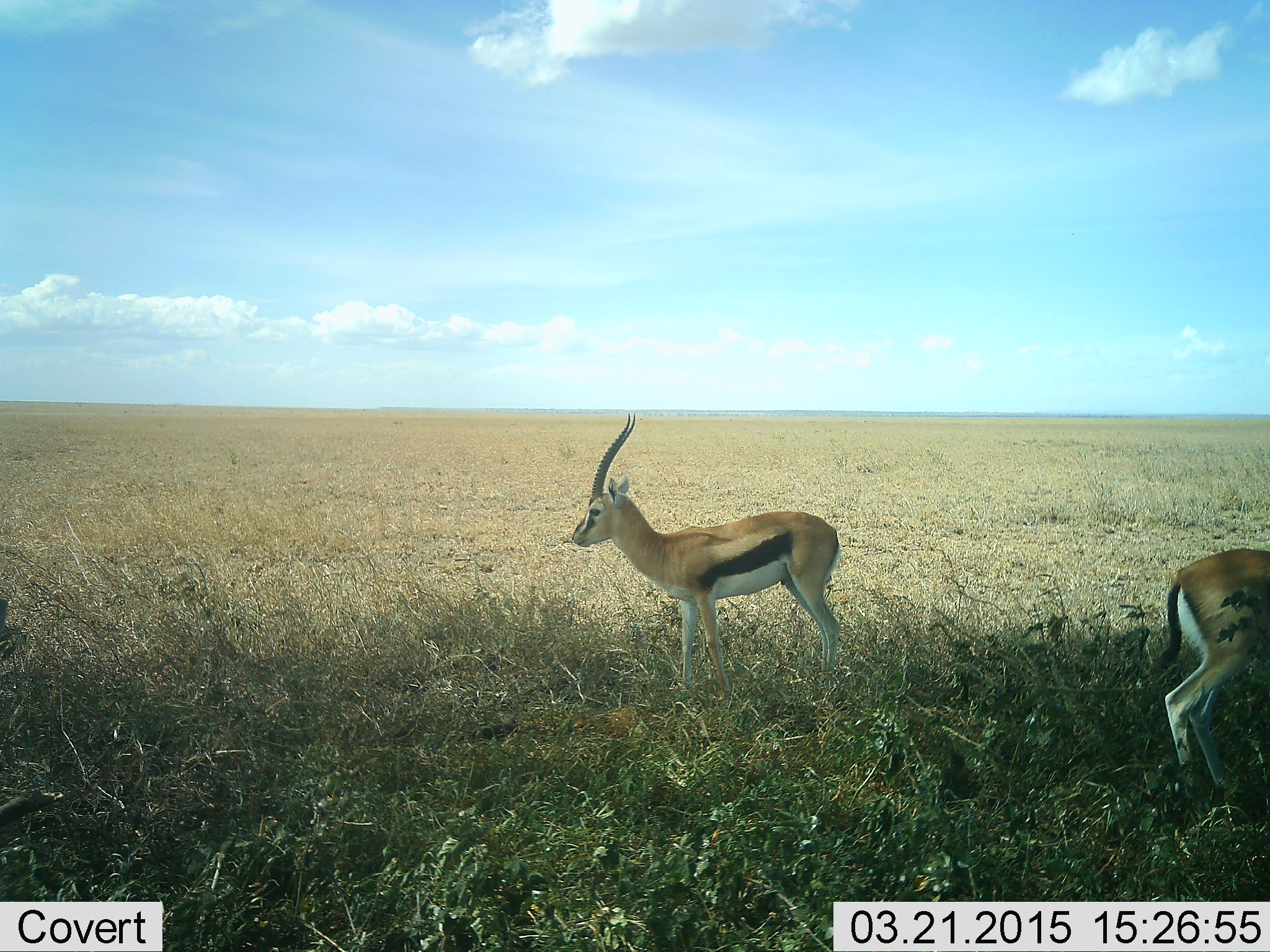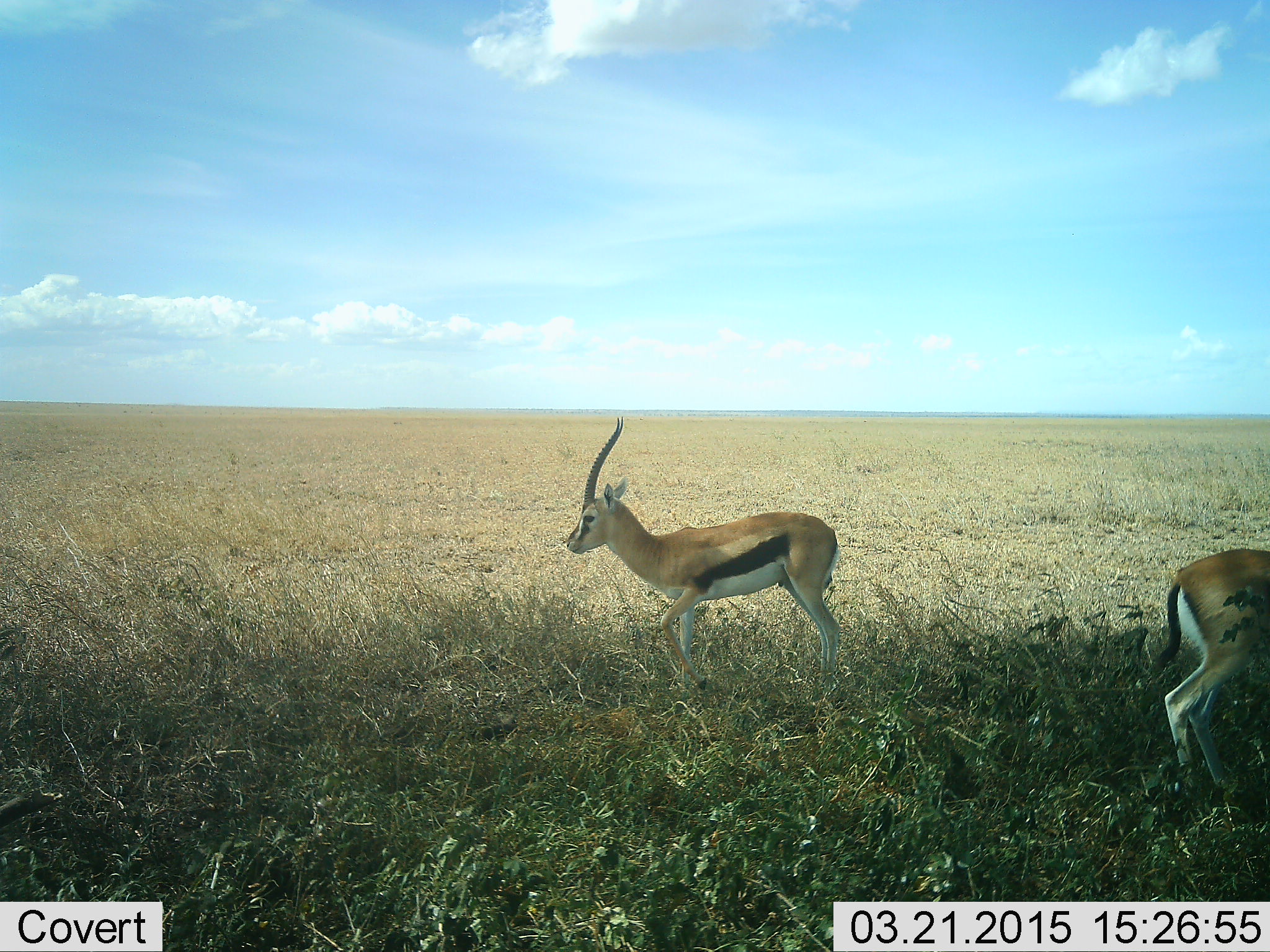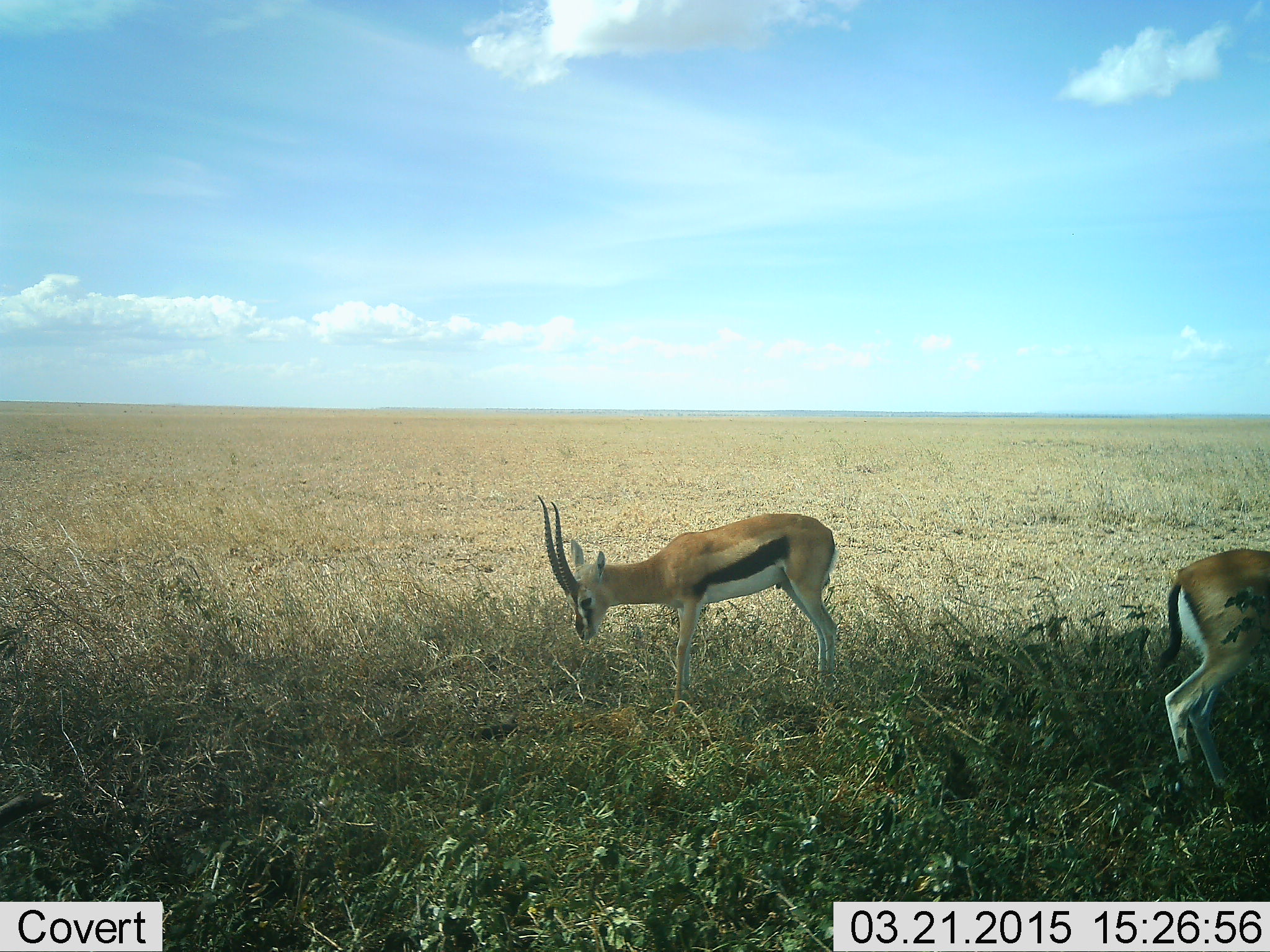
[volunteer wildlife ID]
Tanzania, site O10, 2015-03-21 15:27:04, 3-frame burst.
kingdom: Animalia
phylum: Chordata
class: Mammalia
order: Artiodactyla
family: Bovidae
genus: Eudorcas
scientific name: Eudorcas thomsonii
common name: thomson's gazelle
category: gazellethomsons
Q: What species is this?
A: Gazellethomsons (thomson's gazelle) (Eudorcas thomsonii).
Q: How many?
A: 2.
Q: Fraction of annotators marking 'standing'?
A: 70%.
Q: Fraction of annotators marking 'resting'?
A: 0%.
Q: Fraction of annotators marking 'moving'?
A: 30%.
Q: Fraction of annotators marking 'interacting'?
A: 0%.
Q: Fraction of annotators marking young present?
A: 0%.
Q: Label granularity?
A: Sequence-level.